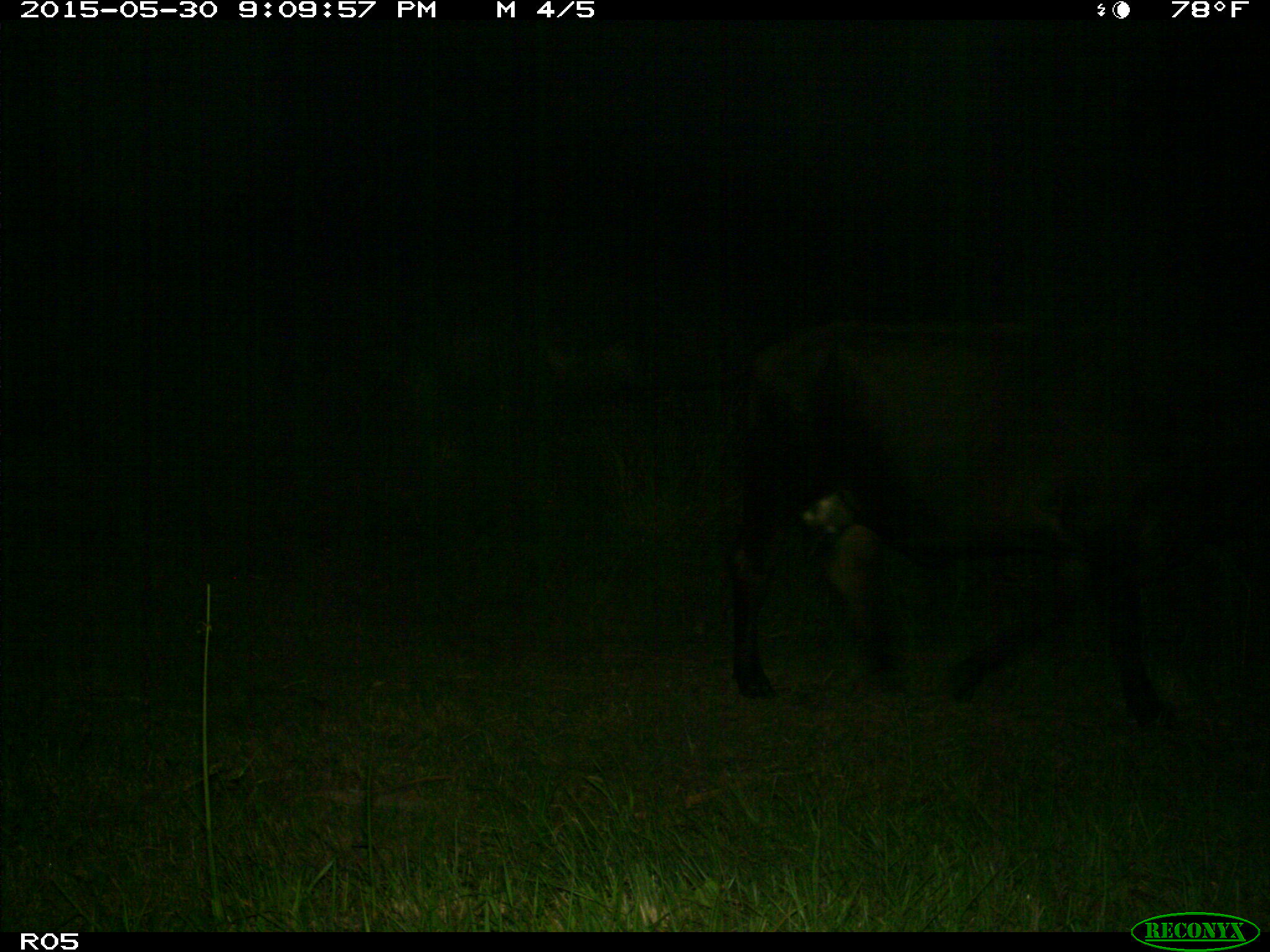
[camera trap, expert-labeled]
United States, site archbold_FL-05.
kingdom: Animalia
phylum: Chordata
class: Mammalia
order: Artiodactyla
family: Bovidae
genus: Bos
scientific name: Bos taurus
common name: domestic cow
Bos taurus (domestic cow).